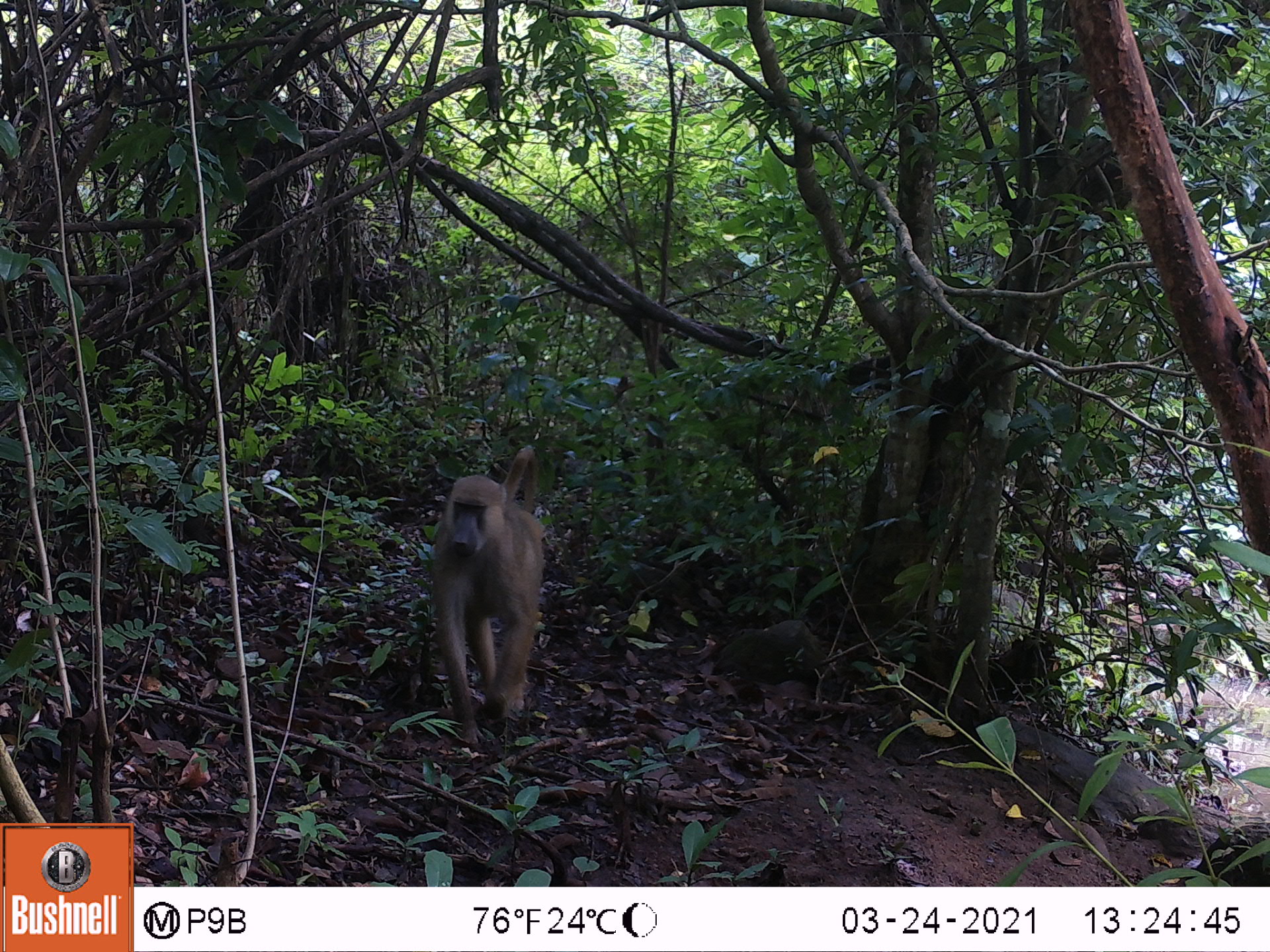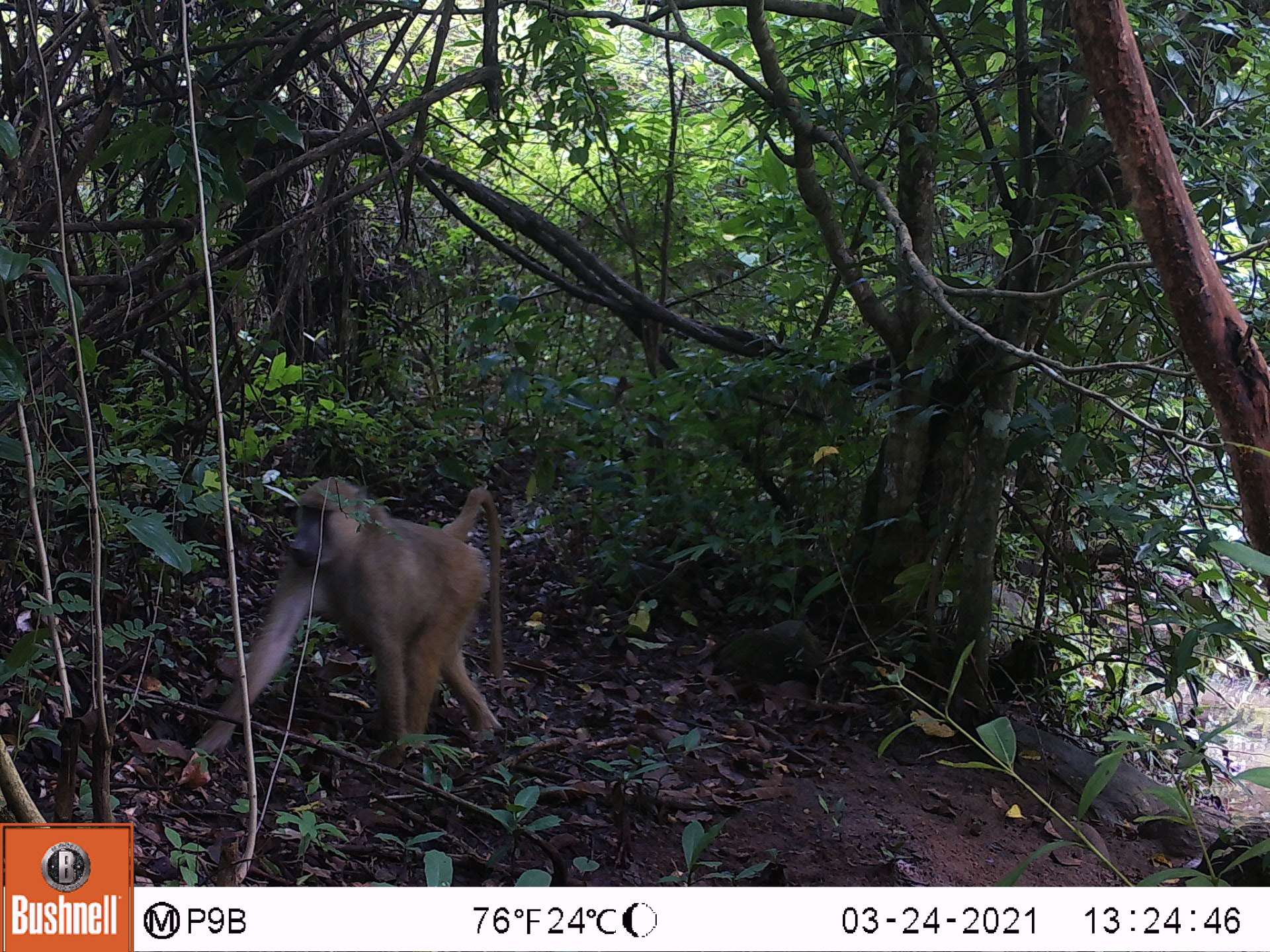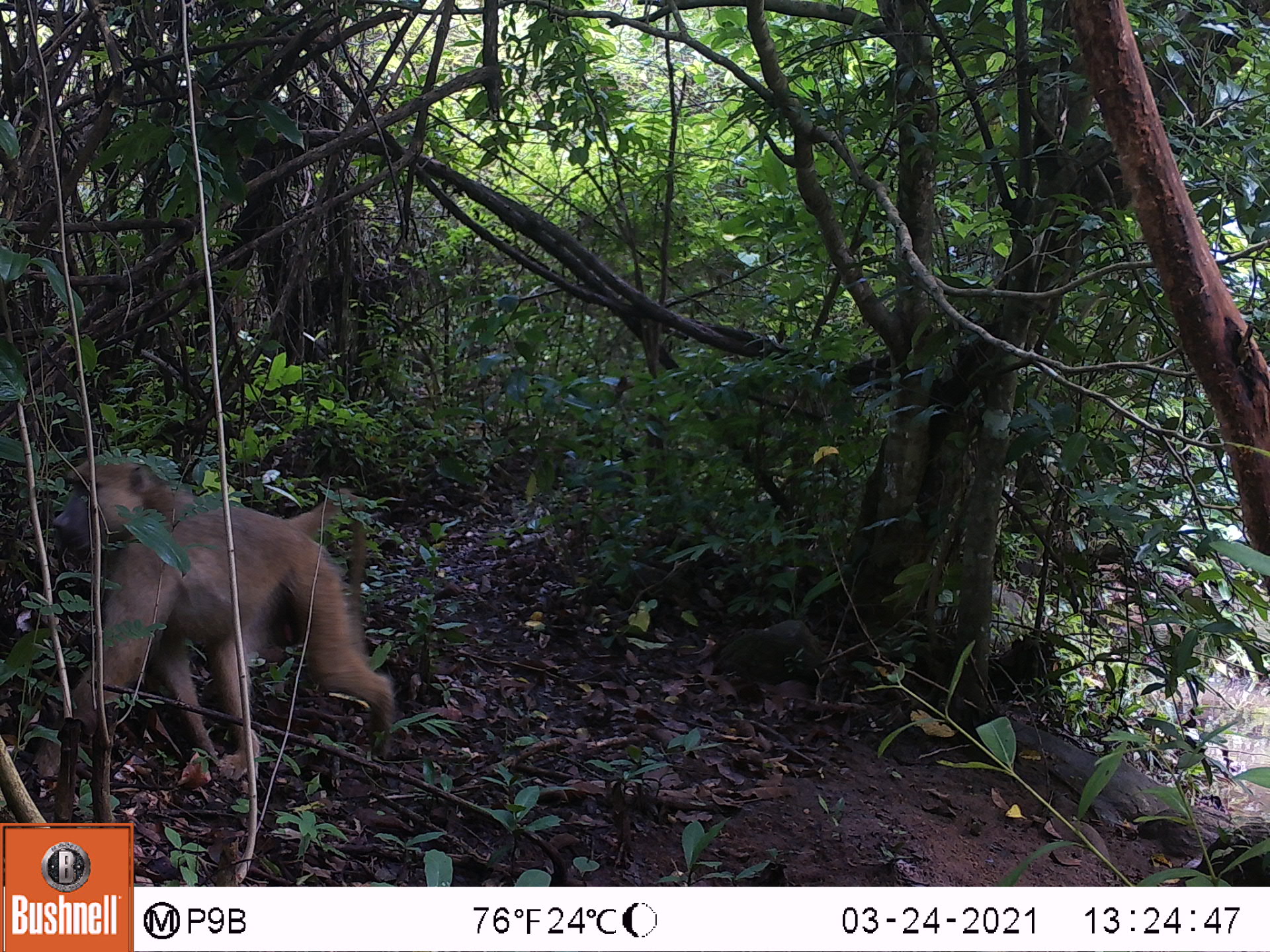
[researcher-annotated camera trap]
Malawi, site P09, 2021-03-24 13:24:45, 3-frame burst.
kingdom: Animalia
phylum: Chordata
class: Mammalia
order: Primates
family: Cercopithecidae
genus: Papio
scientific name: Papio cynocephalus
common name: yellow baboon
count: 1